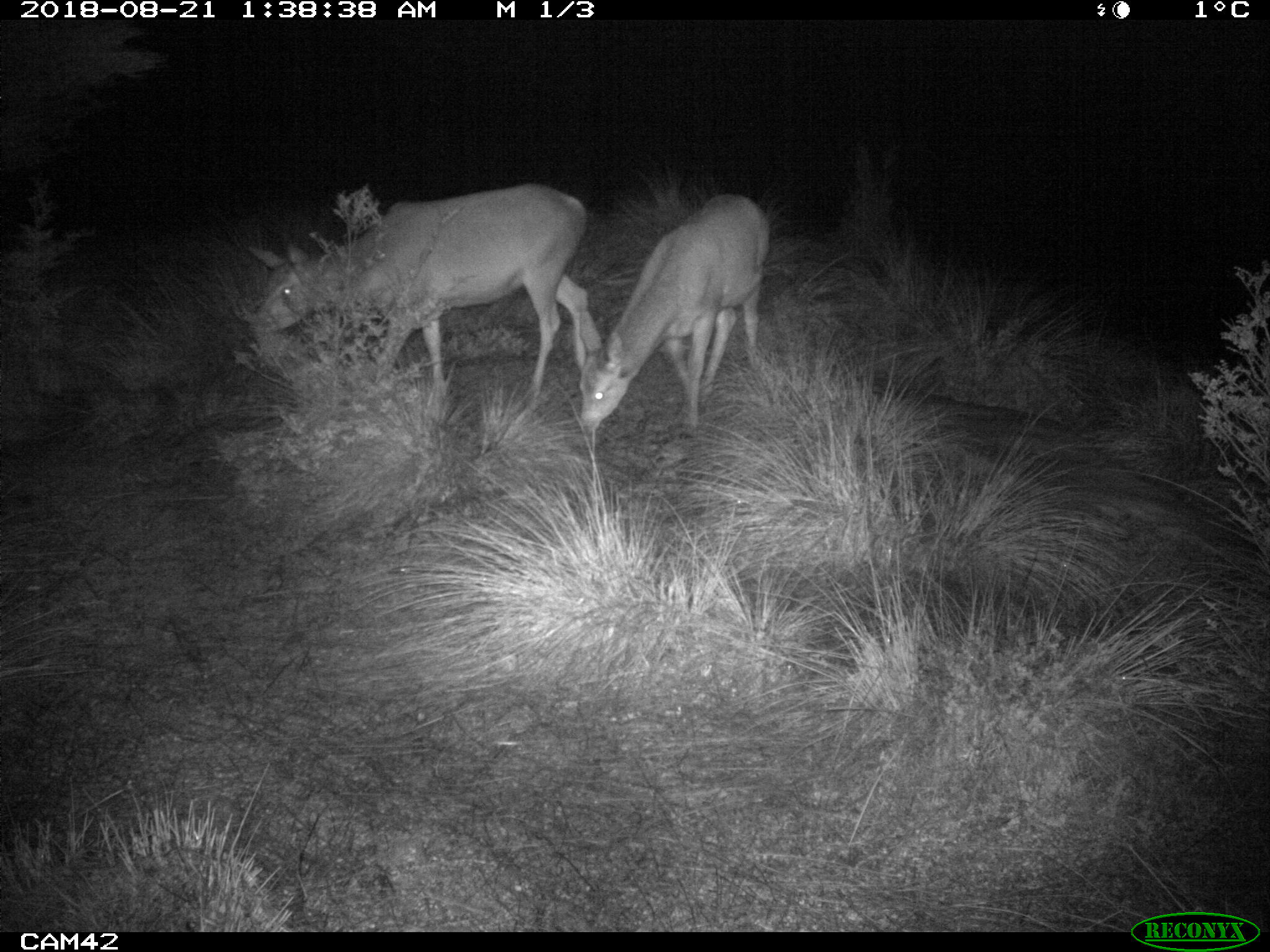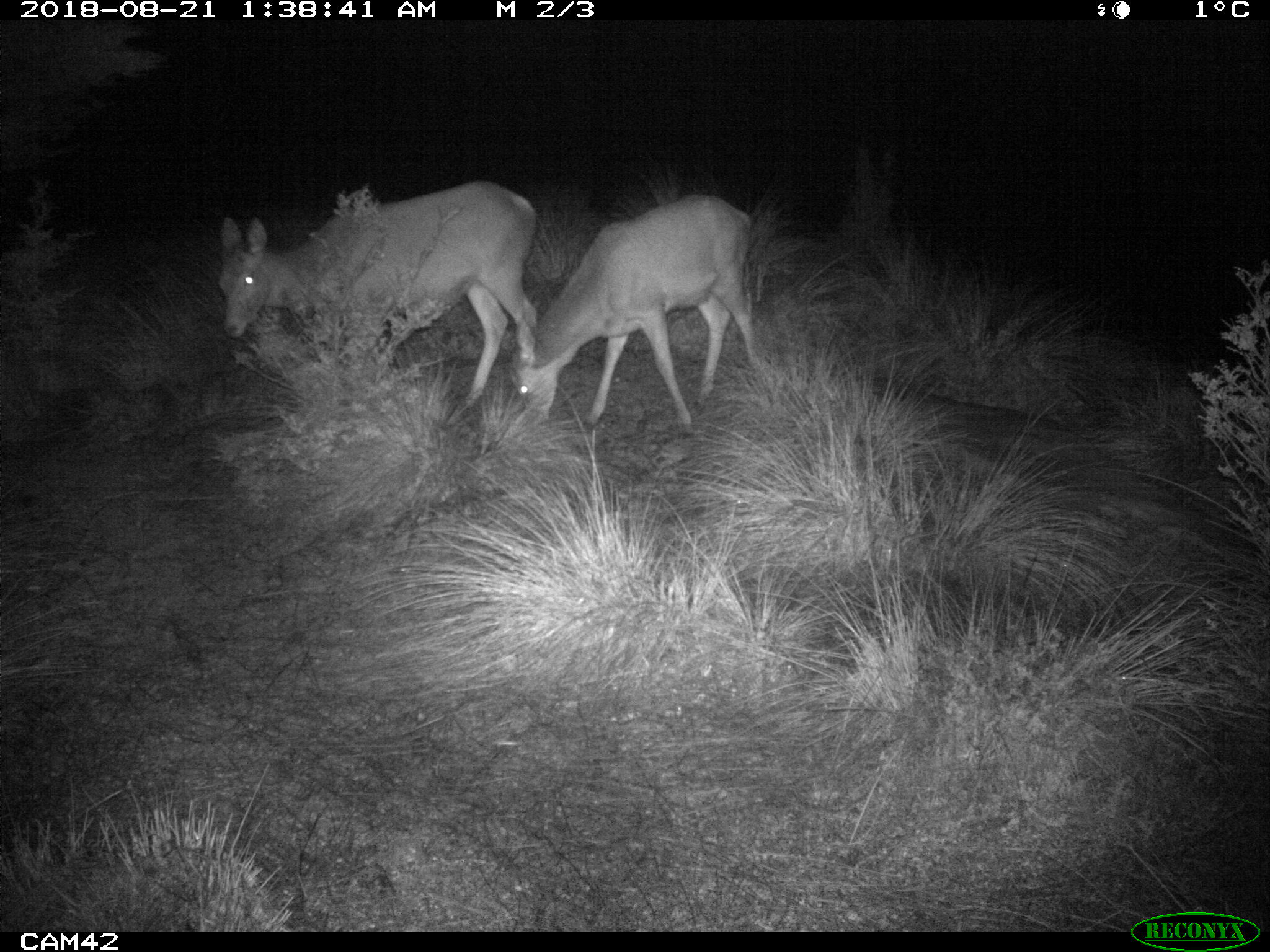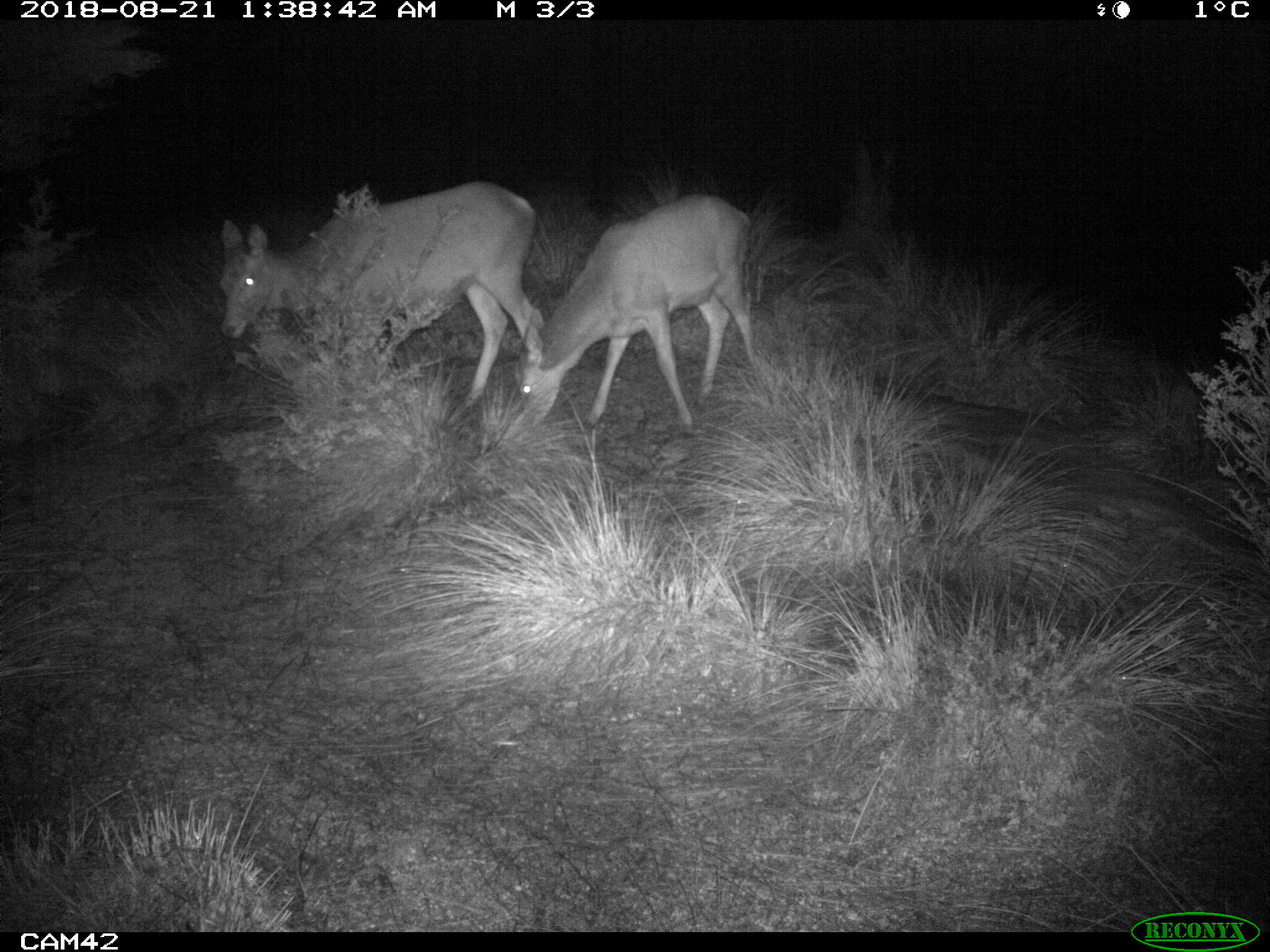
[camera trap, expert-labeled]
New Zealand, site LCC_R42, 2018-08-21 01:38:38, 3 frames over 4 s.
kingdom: Animalia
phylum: Chordata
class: Mammalia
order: Artiodactyla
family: Cervidae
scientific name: Cervidae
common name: deer